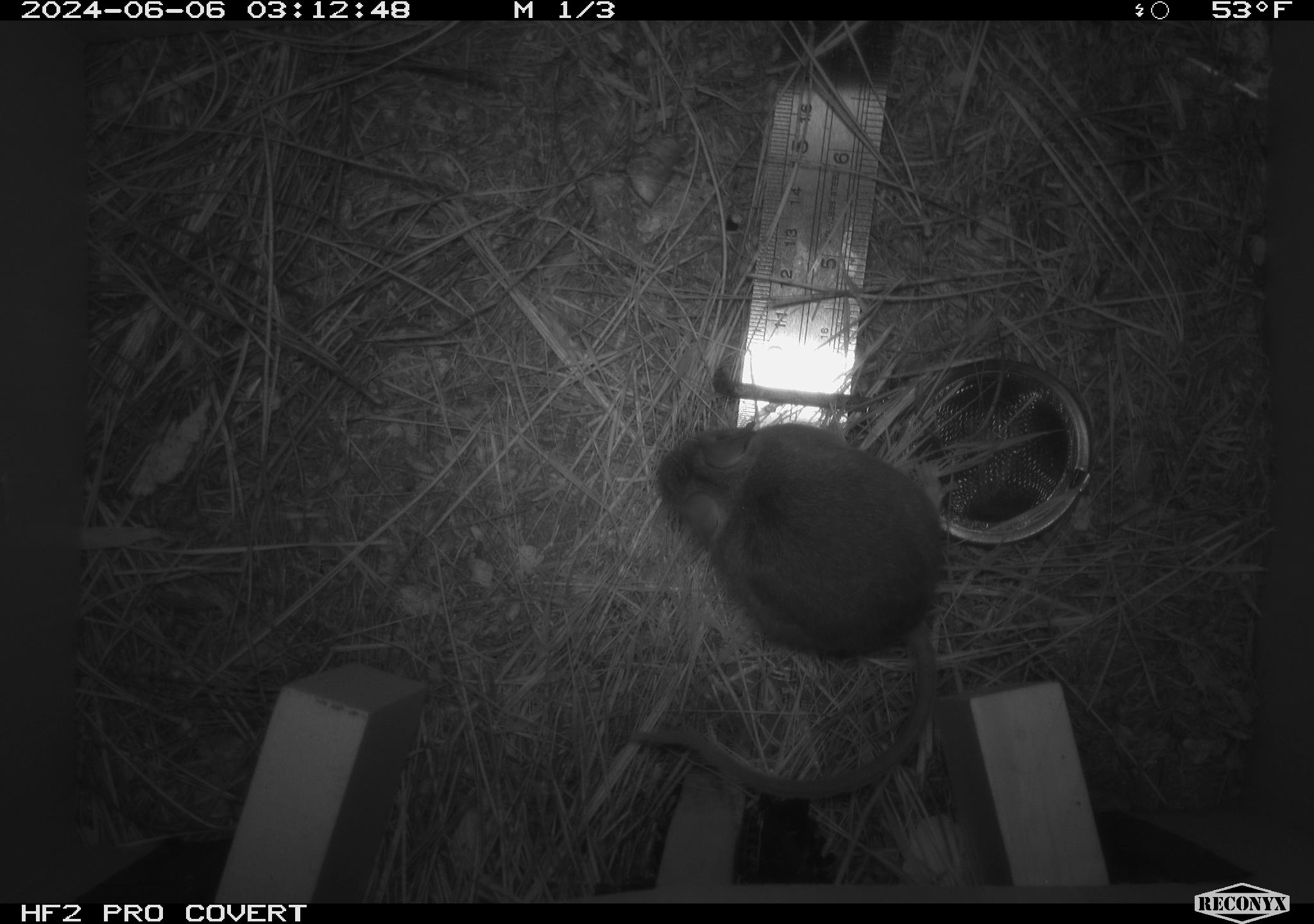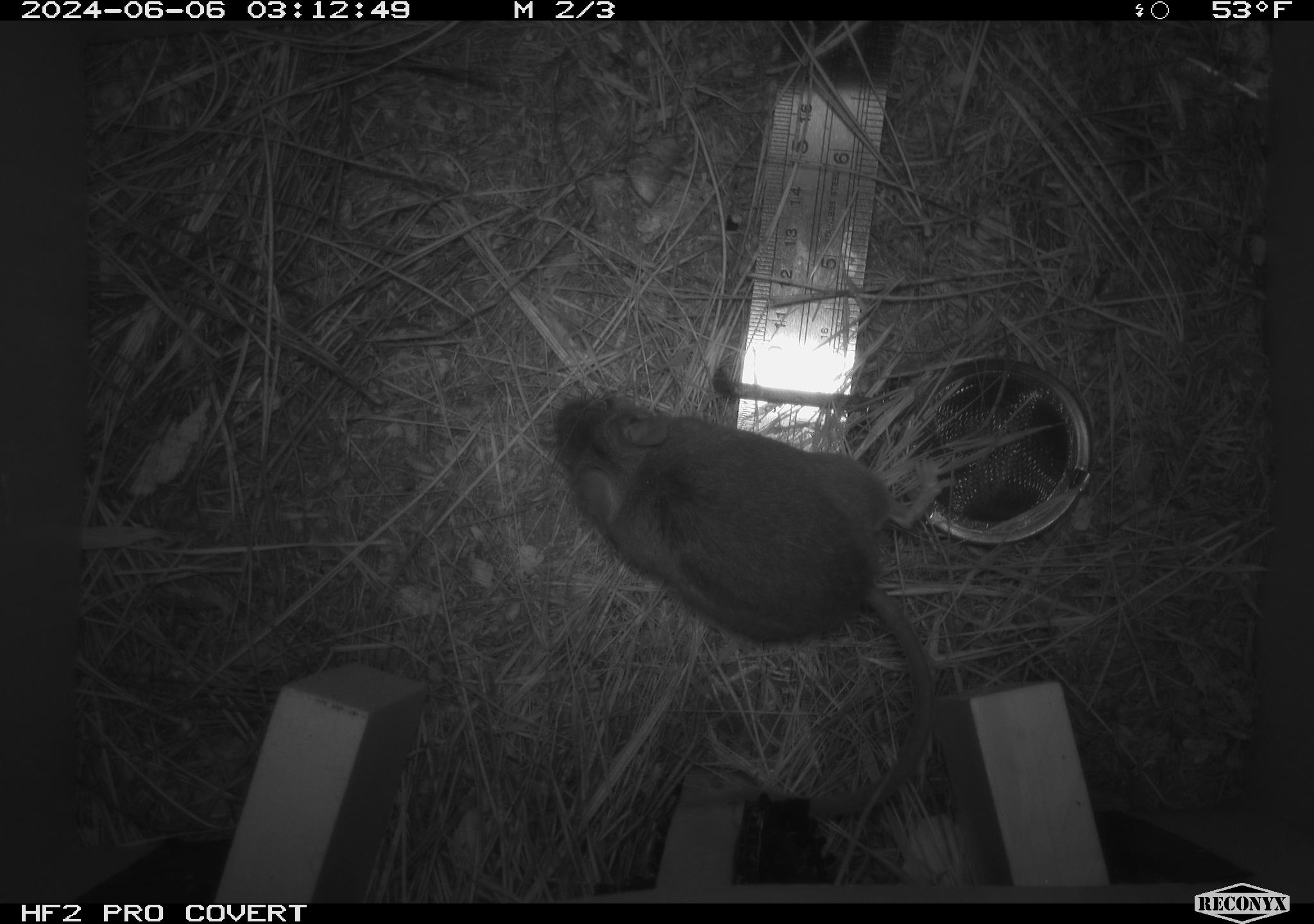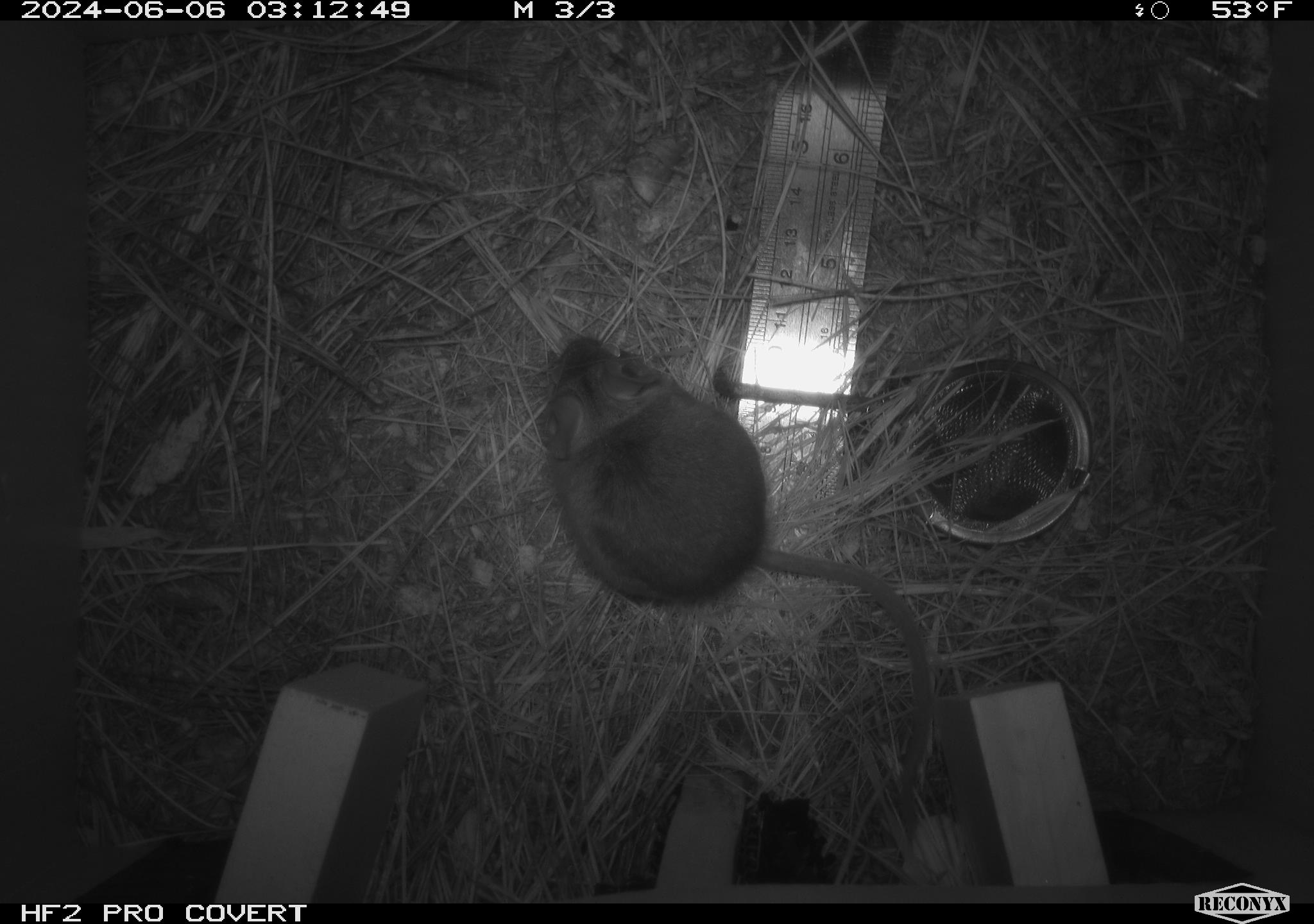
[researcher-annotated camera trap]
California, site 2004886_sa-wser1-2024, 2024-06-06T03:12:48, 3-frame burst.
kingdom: Animalia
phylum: Chordata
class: Mammalia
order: Rodentia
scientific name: Rodentia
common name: mouse species